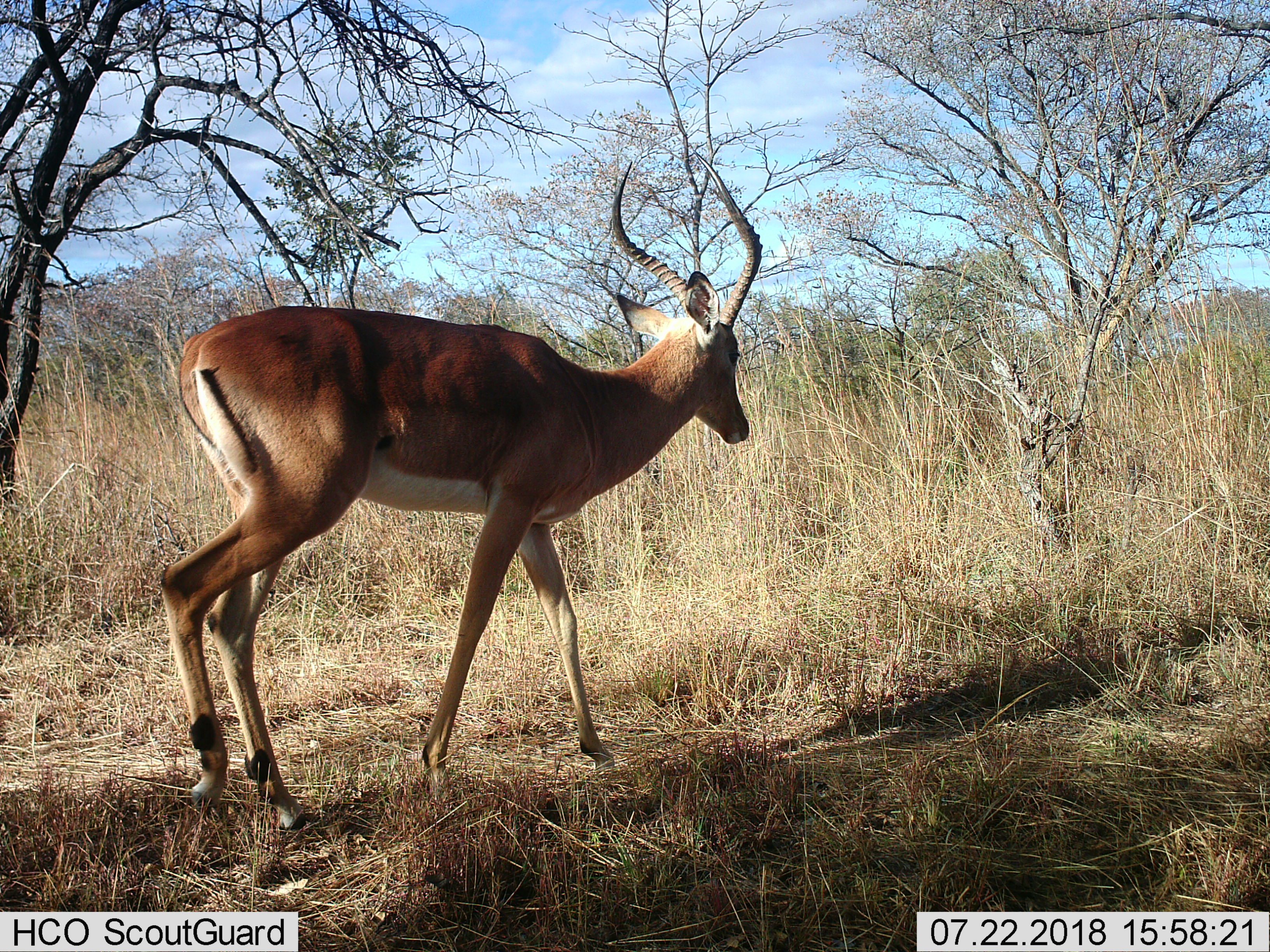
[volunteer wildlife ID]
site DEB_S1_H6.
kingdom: Animalia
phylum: Chordata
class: Mammalia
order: Artiodactyla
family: Bovidae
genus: Aepyceros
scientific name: Aepyceros melampus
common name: impala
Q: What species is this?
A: Impala (Aepyceros melampus).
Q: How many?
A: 1.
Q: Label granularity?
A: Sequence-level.